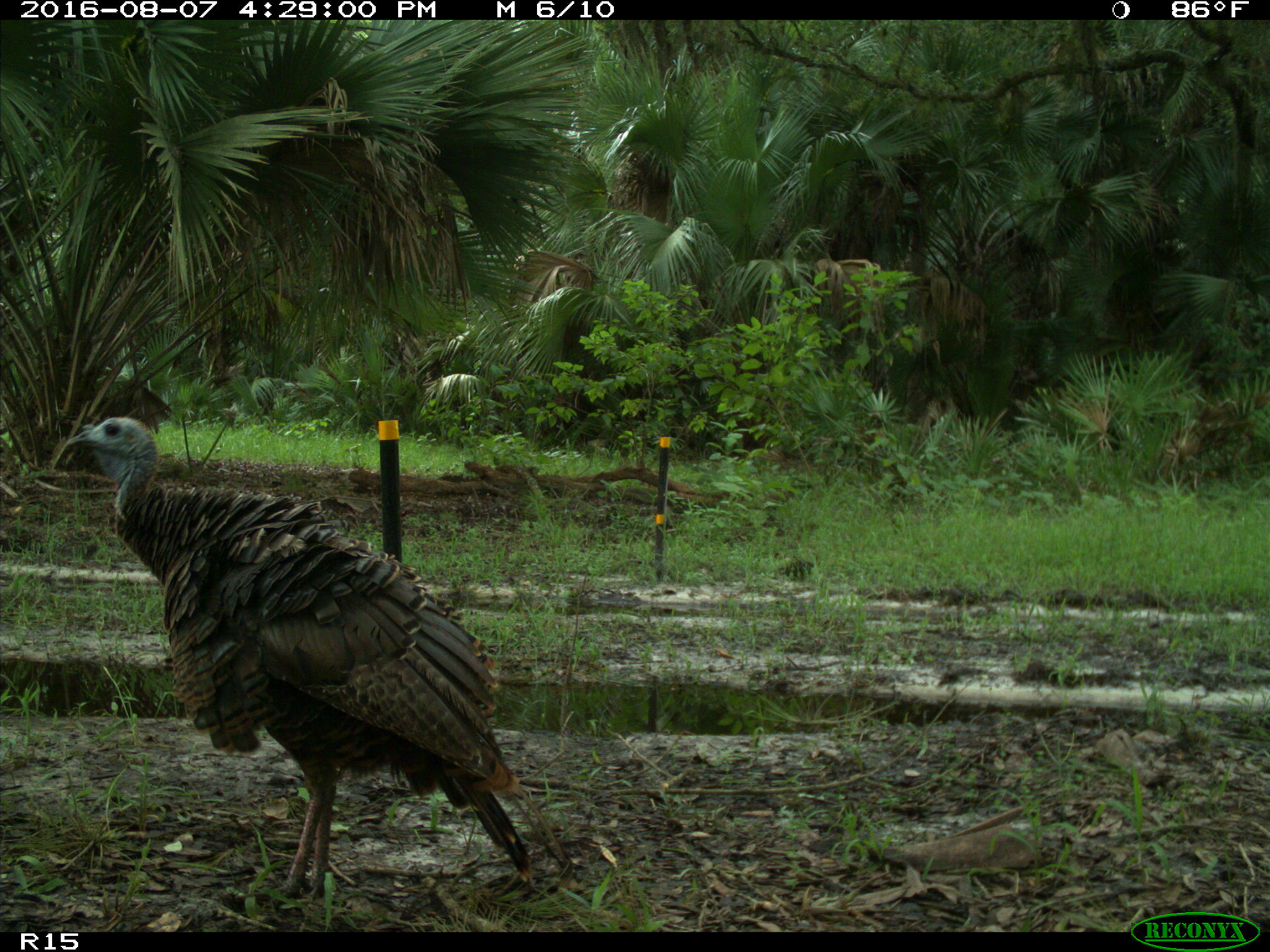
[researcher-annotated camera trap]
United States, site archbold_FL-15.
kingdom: Animalia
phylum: Chordata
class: Aves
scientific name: Aves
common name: birds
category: unidentified bird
Unidentified bird (birds) (Aves).